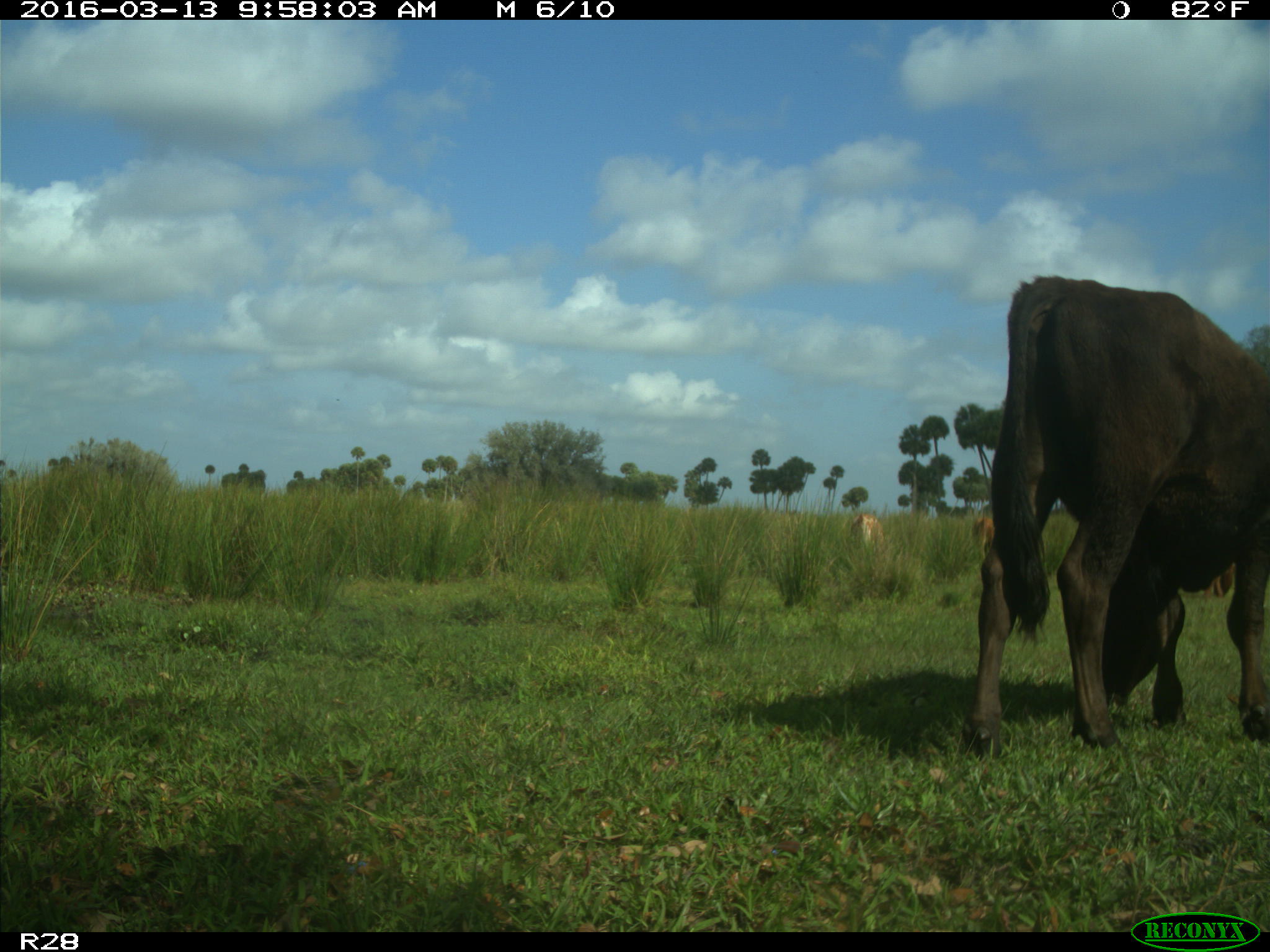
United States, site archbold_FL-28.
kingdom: Animalia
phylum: Chordata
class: Mammalia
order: Artiodactyla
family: Bovidae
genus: Bos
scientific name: Bos taurus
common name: domestic cow